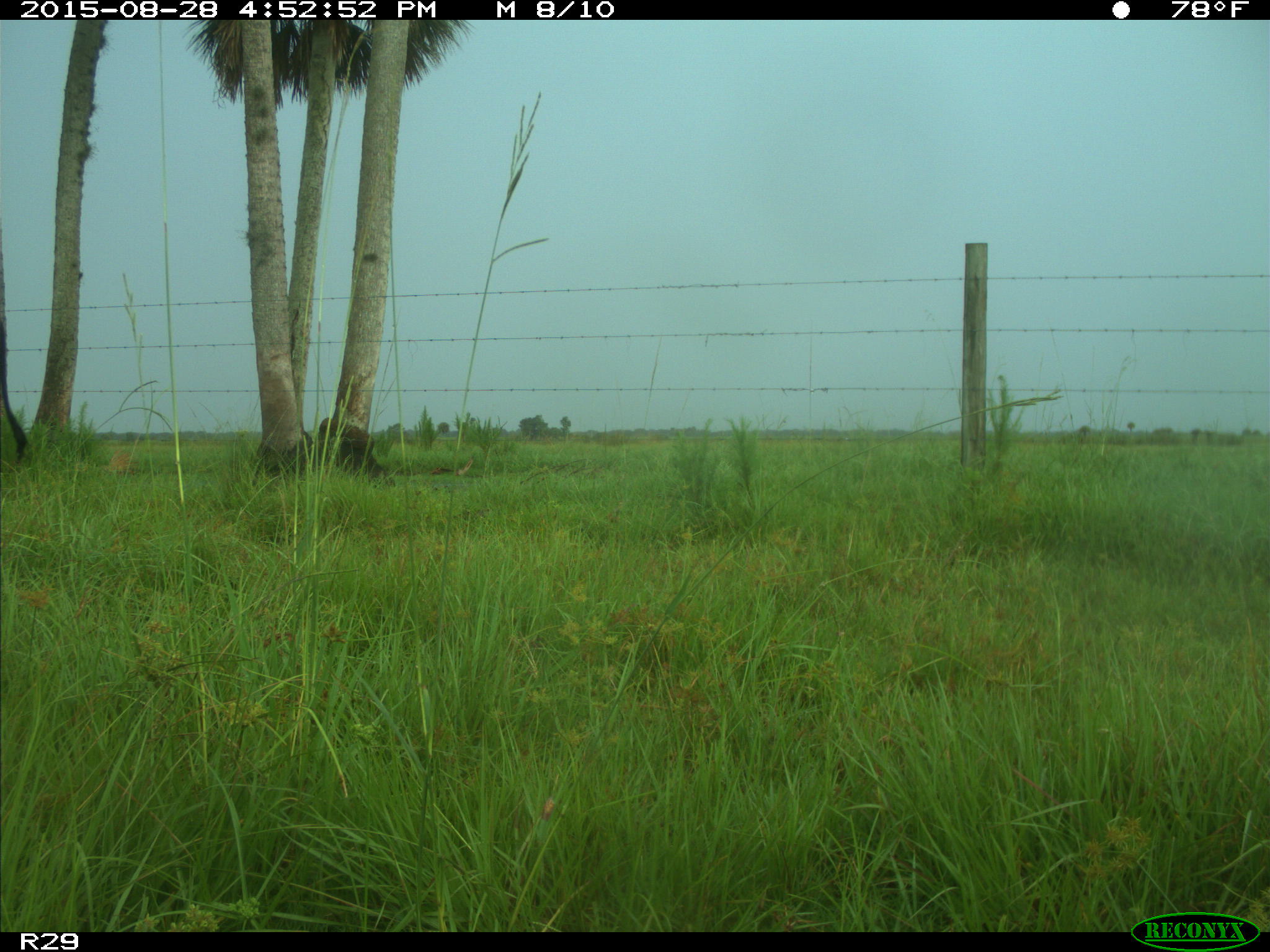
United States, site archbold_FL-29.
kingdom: Animalia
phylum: Chordata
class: Mammalia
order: Artiodactyla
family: Bovidae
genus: Bos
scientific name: Bos taurus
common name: domestic cow